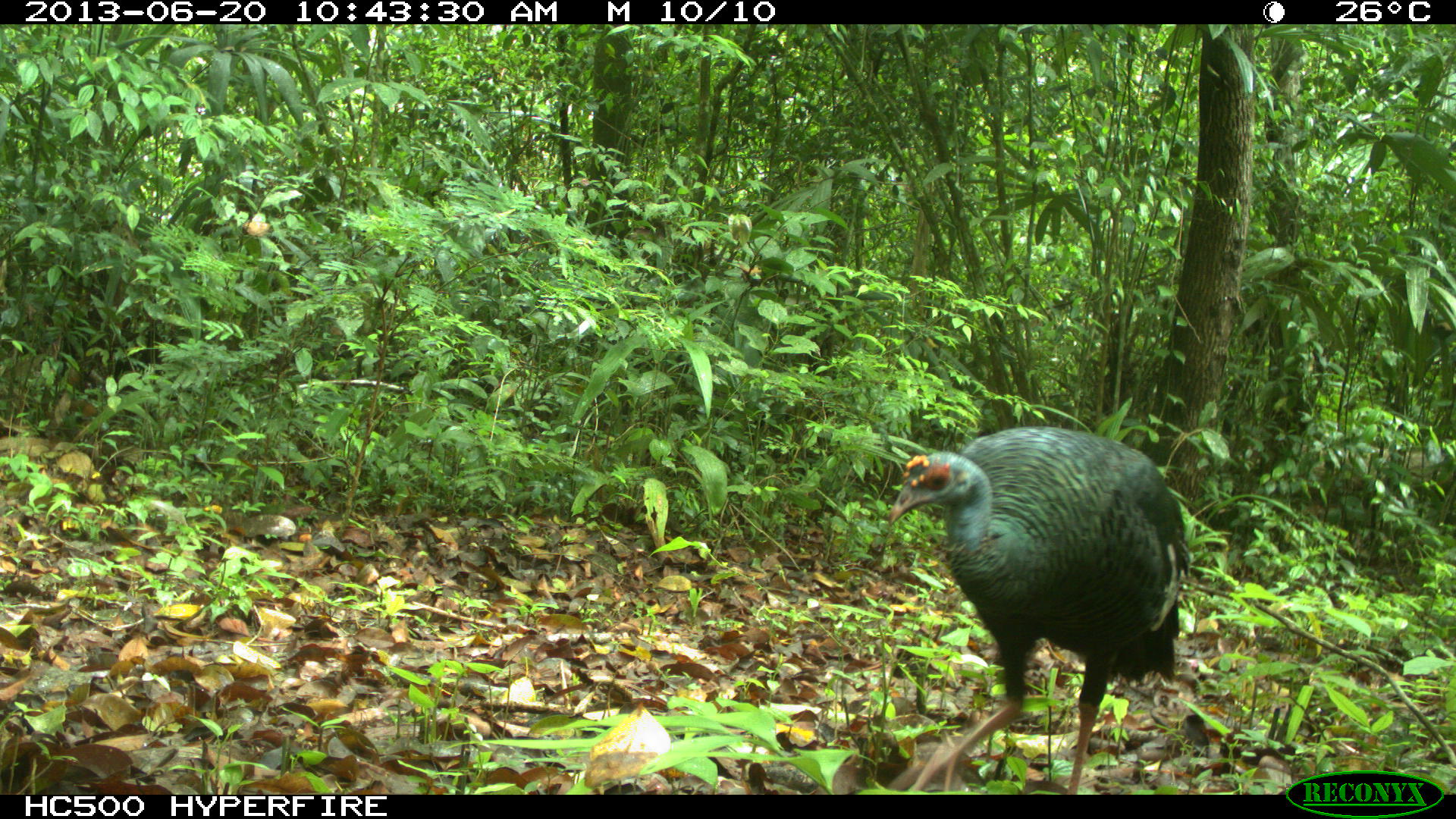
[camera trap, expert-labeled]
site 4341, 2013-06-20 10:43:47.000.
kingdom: Animalia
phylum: Chordata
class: Aves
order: Galliformes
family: Phasianidae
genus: Meleagris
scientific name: Meleagris ocellata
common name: ocellated turkey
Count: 1.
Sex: female.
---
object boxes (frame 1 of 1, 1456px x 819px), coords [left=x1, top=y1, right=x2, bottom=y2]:
meleagris ocellata: [left=885, top=425, right=1189, bottom=794]